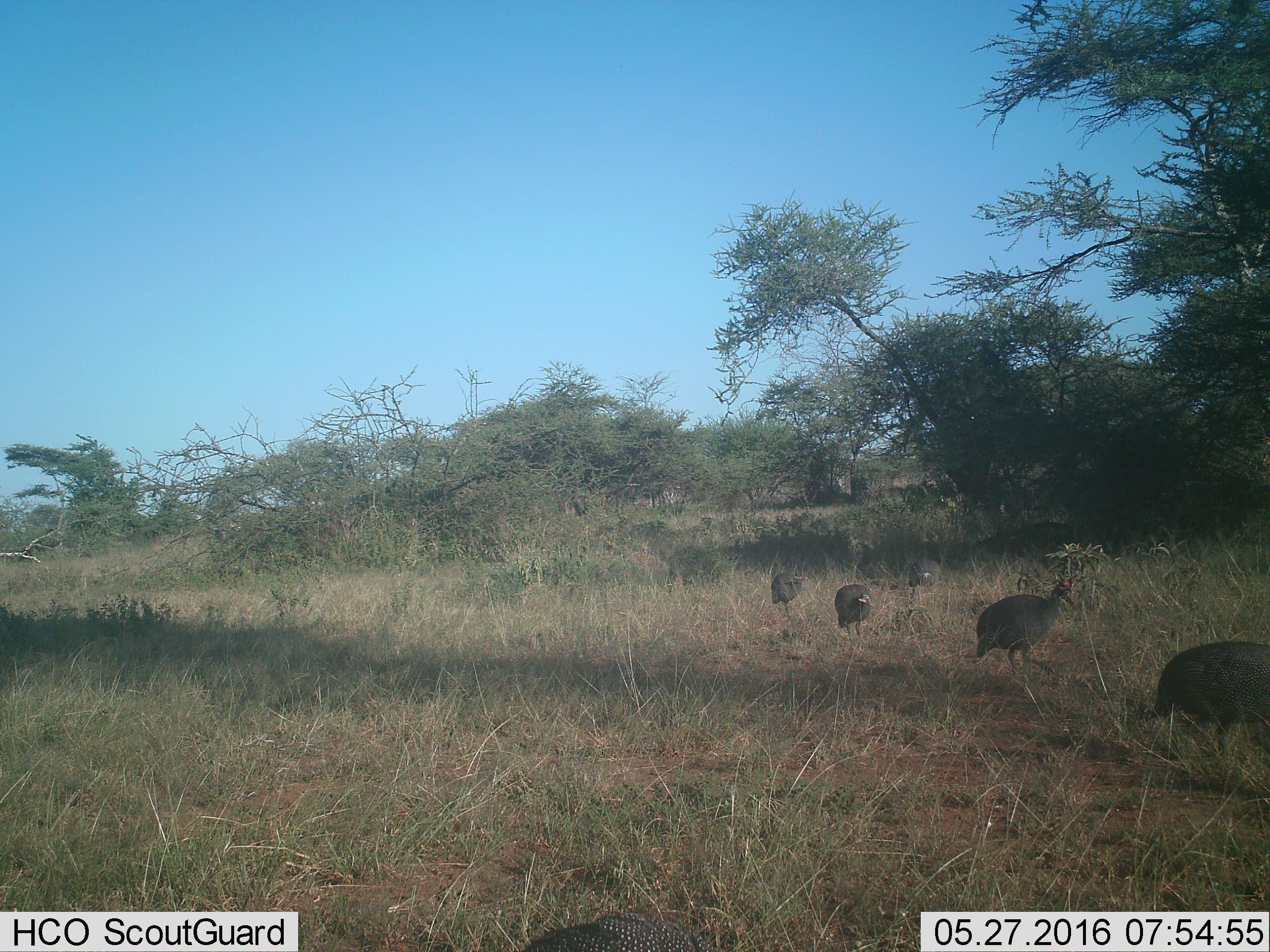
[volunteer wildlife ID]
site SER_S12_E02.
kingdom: Animalia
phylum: Chordata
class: Aves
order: Galliformes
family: Numididae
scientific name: Numididae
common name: guineafowl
Guineafowl (Numididae), count 6. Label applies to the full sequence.